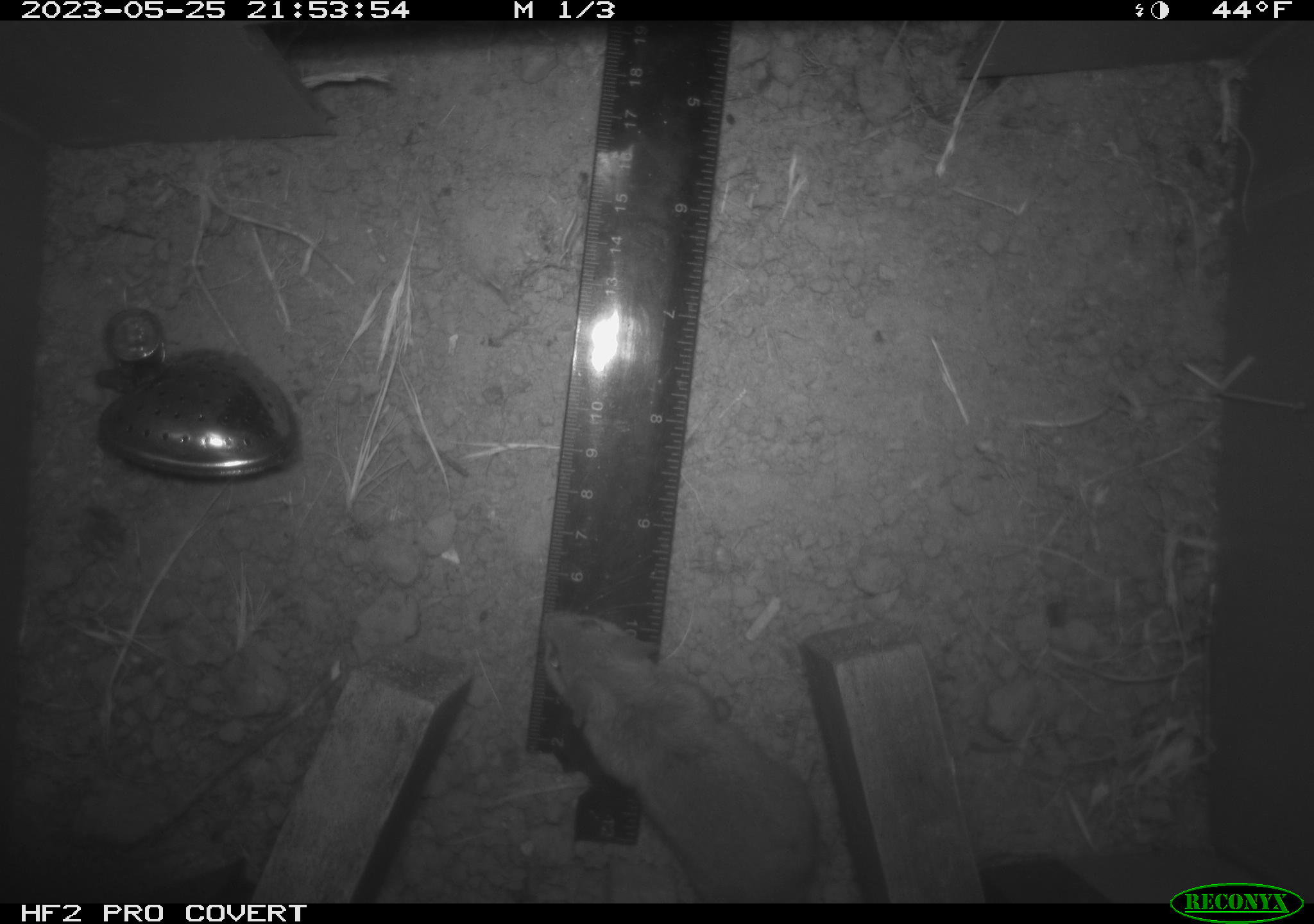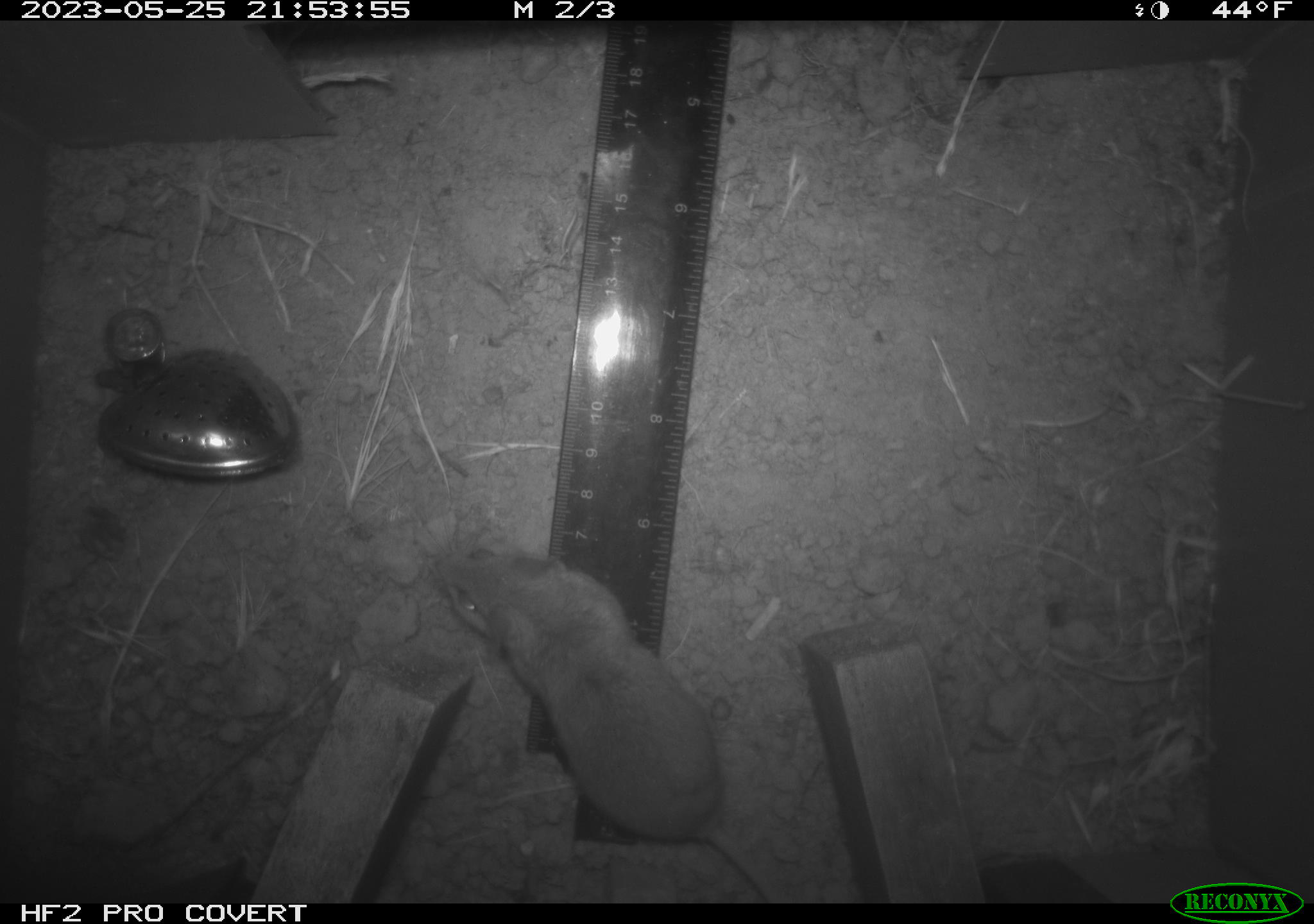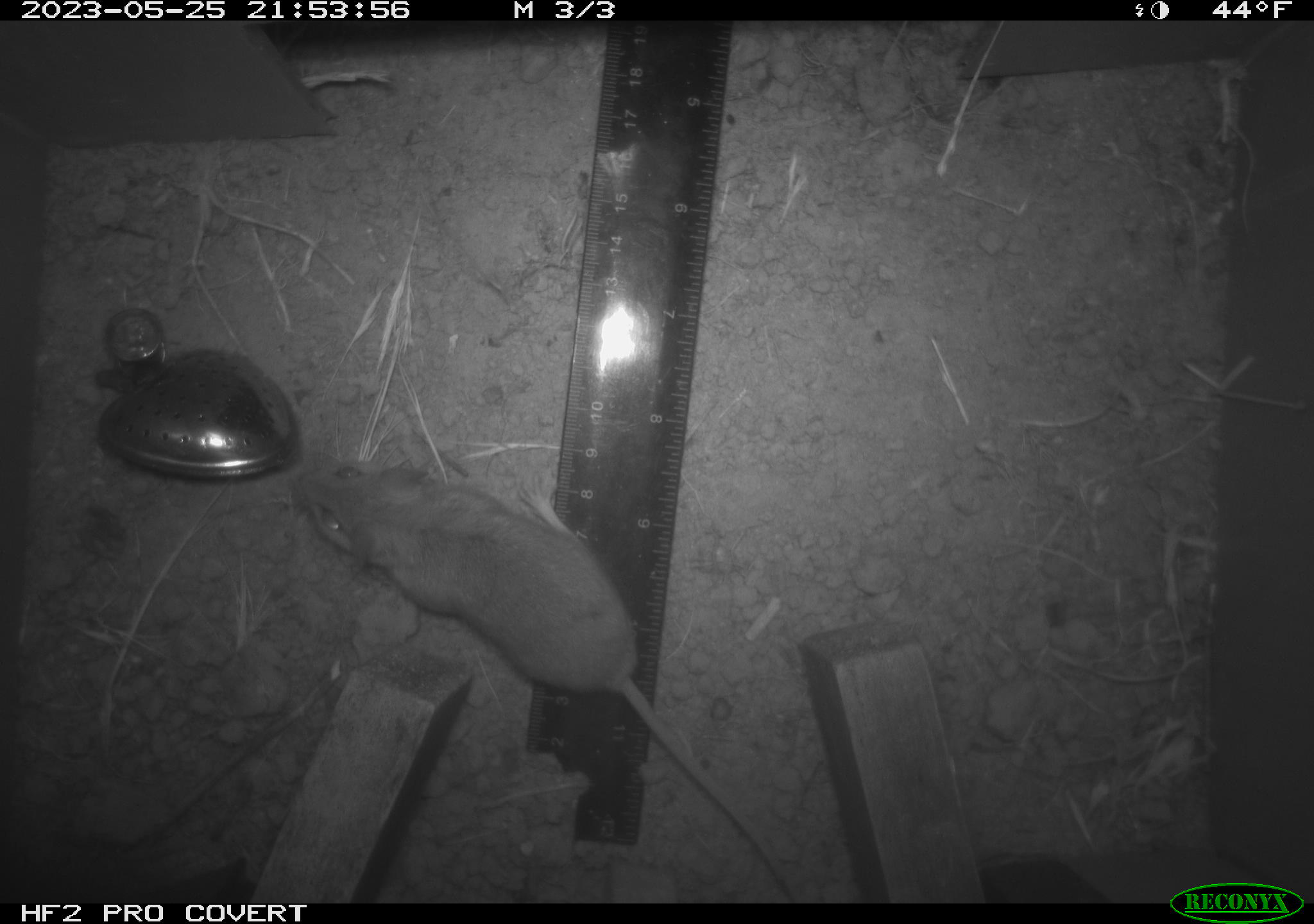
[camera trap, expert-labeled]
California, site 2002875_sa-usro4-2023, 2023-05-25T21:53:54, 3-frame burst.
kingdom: Animalia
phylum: Chordata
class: Mammalia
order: Rodentia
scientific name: Rodentia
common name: mouse species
Mouse species (Rodentia).